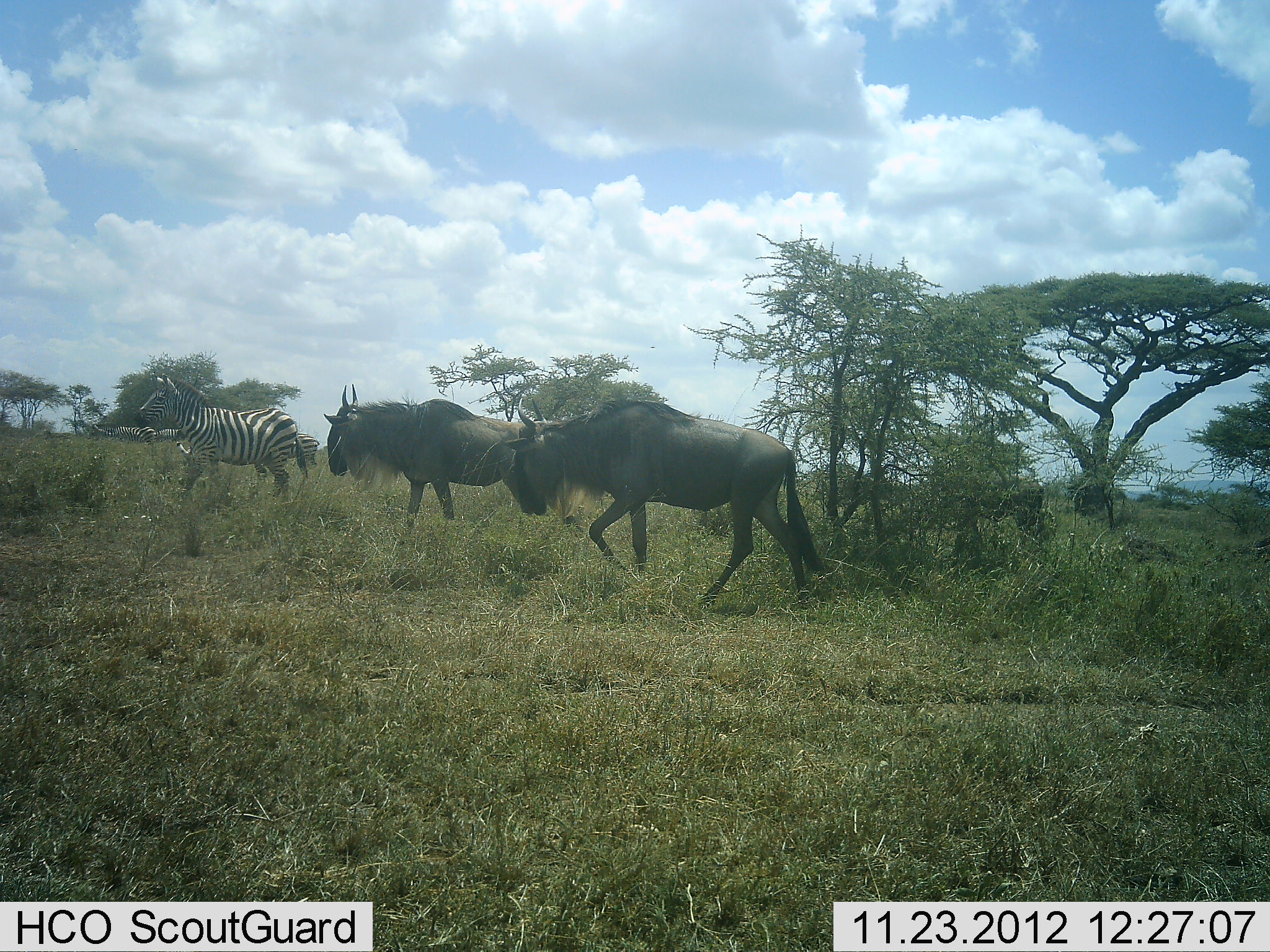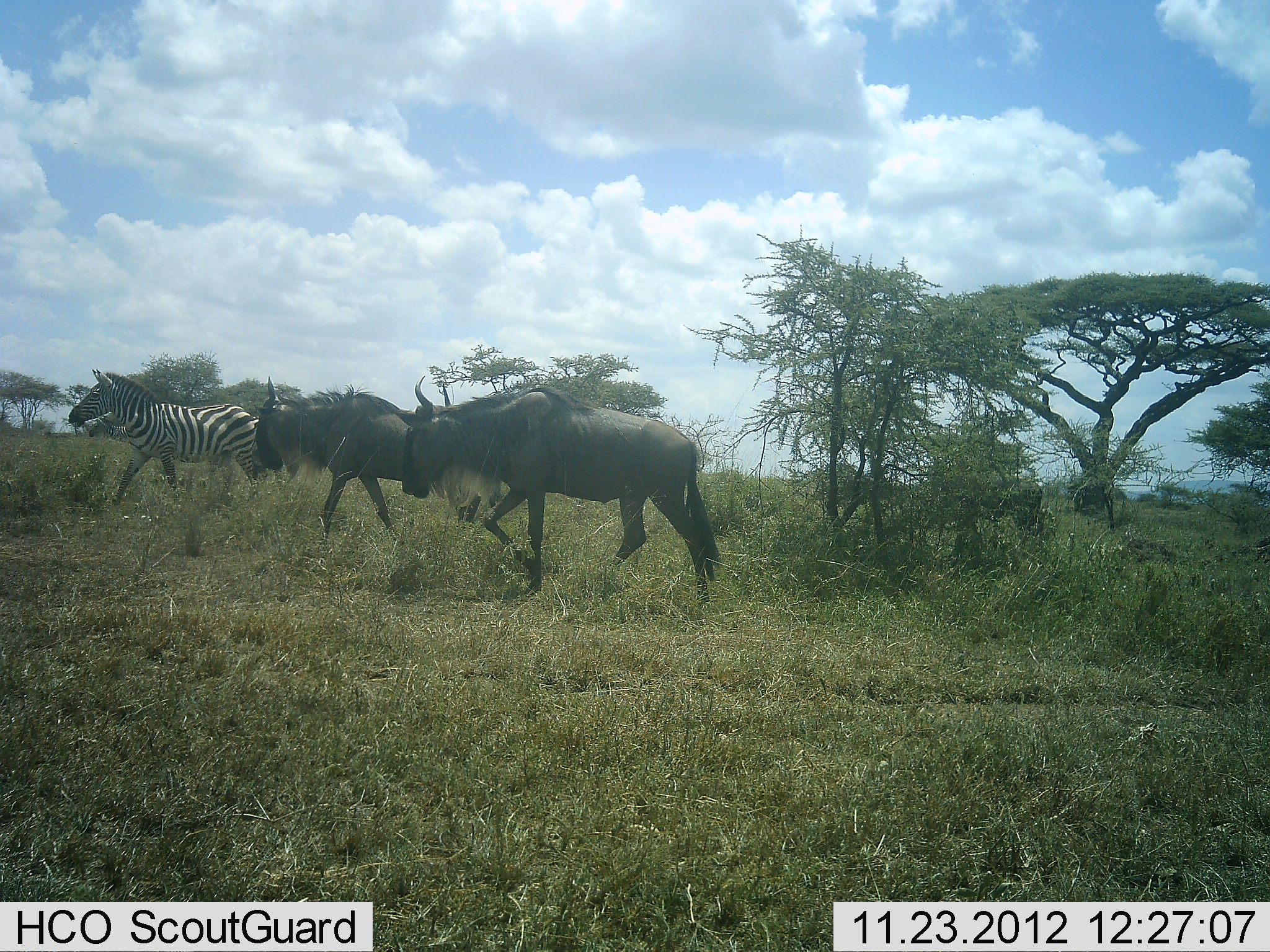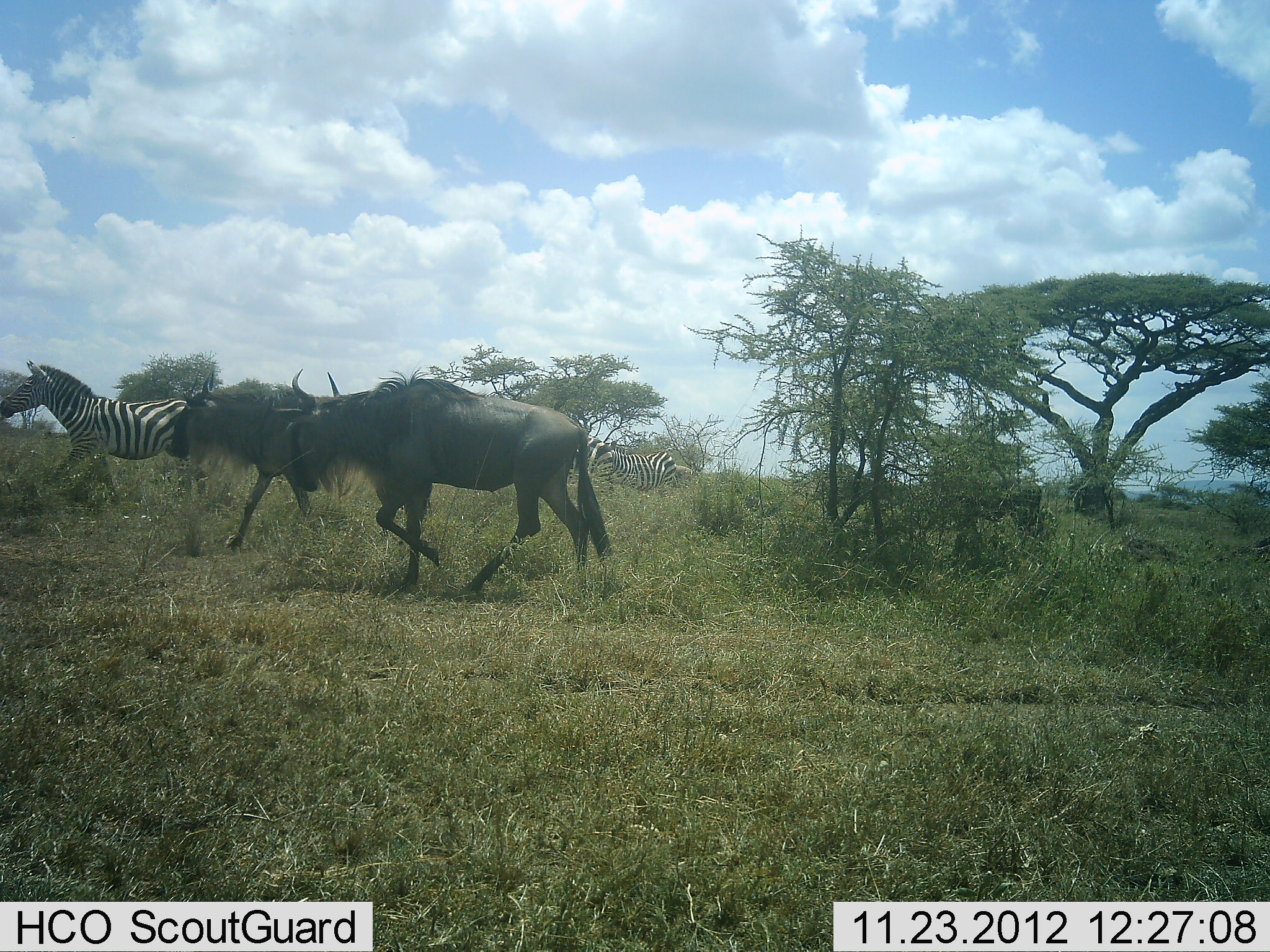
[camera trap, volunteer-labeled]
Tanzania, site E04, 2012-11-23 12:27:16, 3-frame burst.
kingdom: Animalia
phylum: Chordata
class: Mammalia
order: Artiodactyla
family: Bovidae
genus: Connochaetes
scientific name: Connochaetes taurinus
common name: blue wildebeest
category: wildebeest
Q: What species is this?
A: Wildebeest (blue wildebeest) (Connochaetes taurinus).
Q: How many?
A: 2.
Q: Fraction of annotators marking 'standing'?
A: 2%.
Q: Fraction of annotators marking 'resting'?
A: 0%.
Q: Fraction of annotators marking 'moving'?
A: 100%.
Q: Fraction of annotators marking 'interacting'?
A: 0%.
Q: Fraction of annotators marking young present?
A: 0%.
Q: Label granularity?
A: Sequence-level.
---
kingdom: Animalia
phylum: Chordata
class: Mammalia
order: Perissodactyla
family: Equidae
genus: Equus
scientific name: Equus quagga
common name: plains zebra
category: zebra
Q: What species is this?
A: Zebra (plains zebra) (Equus quagga).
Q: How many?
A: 1.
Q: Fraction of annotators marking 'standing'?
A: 22%.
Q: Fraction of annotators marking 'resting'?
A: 0%.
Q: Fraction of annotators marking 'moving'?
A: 98%.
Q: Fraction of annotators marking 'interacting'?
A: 0%.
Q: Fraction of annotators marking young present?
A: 0%.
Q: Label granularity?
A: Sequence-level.